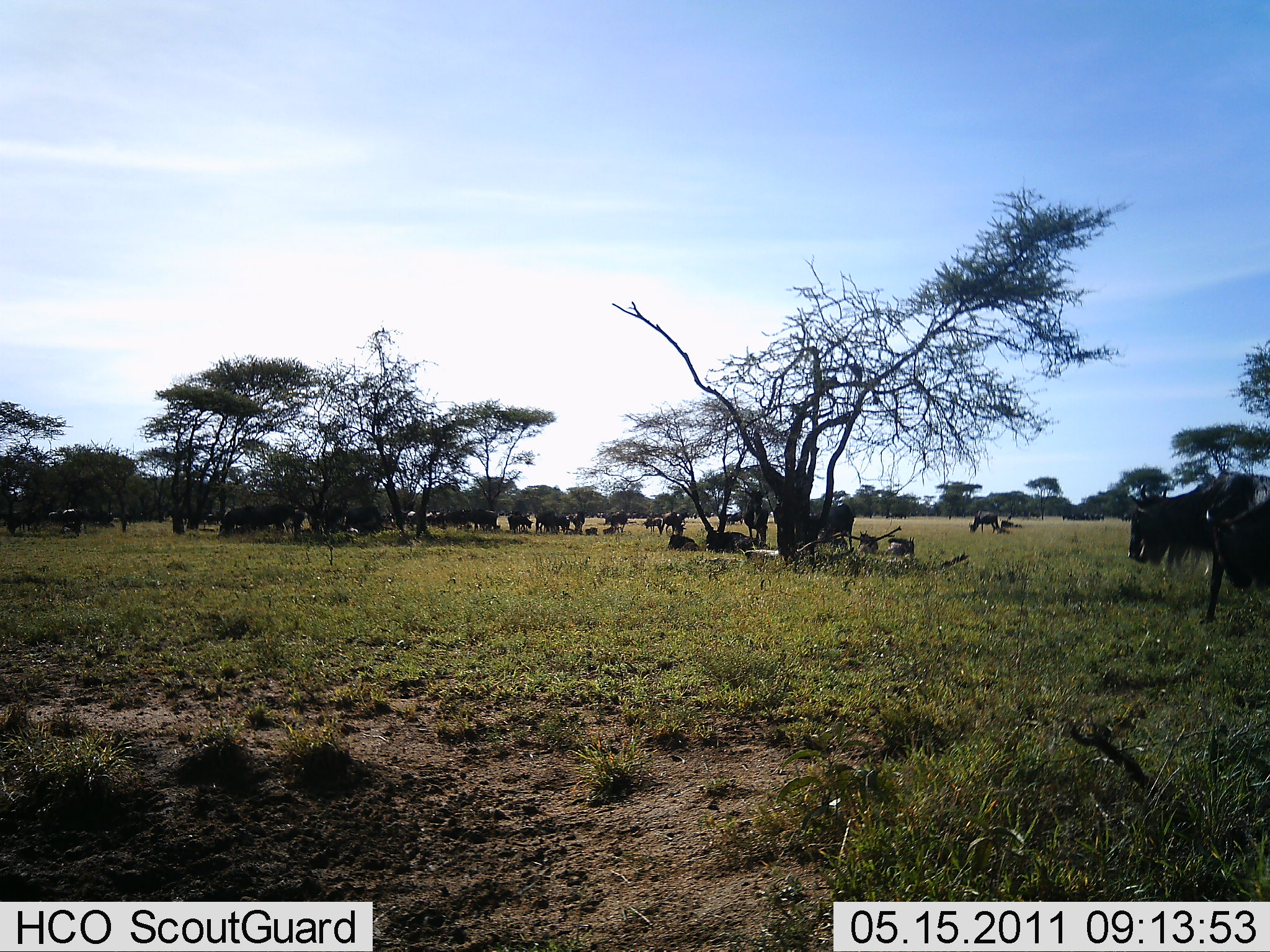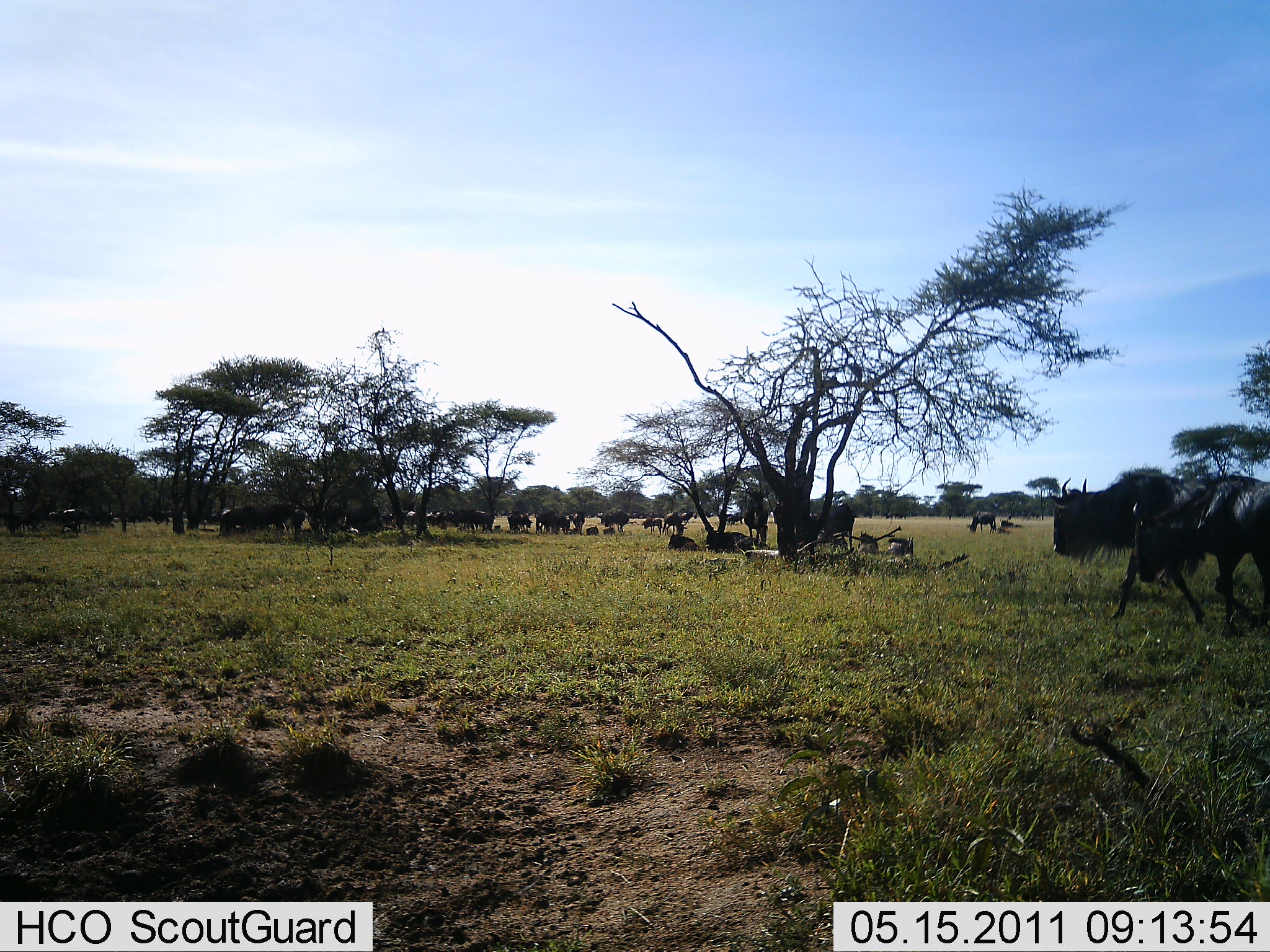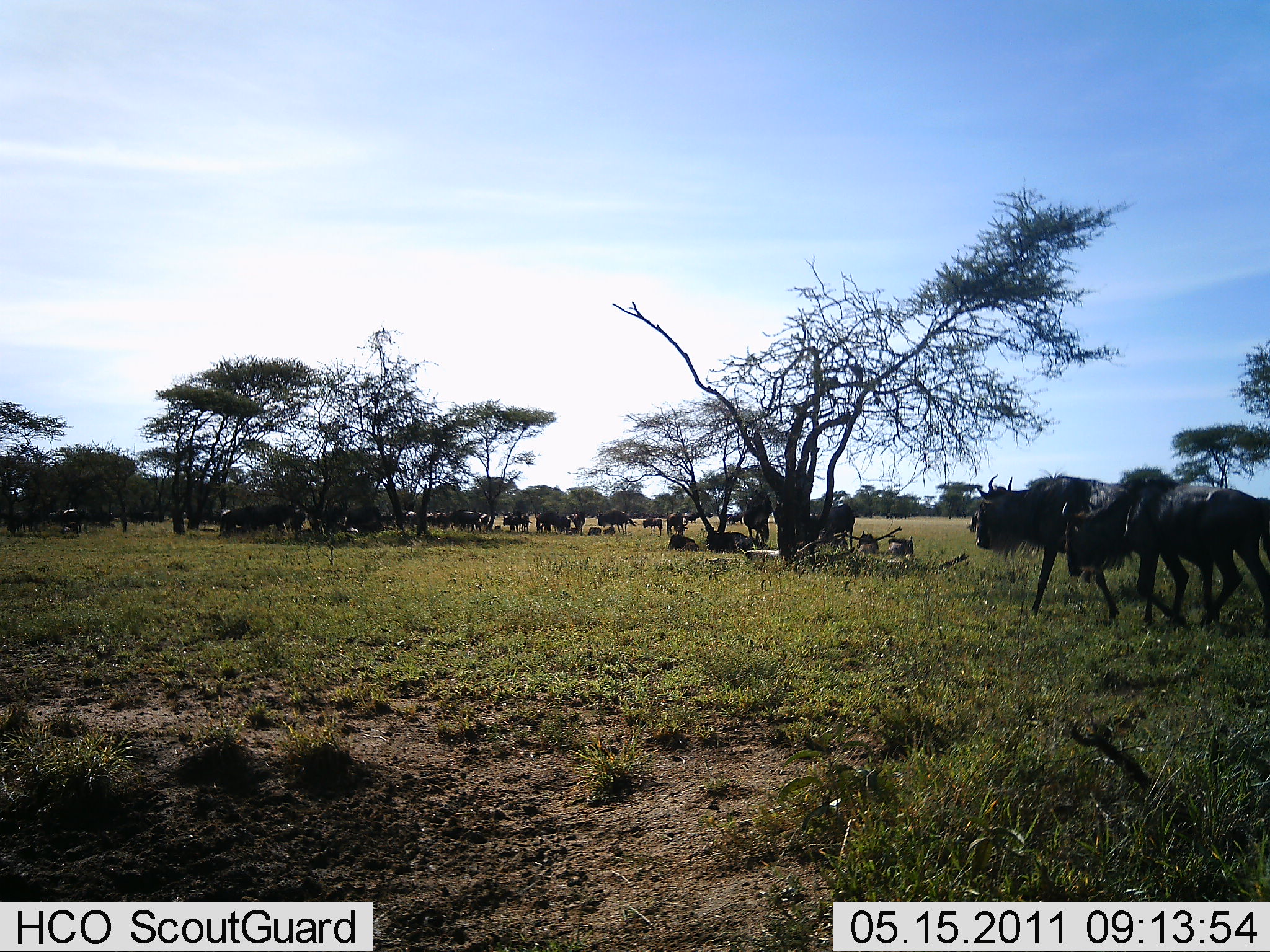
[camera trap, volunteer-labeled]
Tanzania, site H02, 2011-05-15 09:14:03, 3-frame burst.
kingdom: Animalia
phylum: Chordata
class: Mammalia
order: Artiodactyla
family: Bovidae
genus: Connochaetes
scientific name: Connochaetes taurinus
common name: blue wildebeest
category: wildebeest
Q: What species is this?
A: Wildebeest (blue wildebeest) (Connochaetes taurinus).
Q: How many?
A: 11-50.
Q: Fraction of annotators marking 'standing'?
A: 53%.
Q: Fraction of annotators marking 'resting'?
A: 33%.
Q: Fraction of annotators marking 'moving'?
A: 80%.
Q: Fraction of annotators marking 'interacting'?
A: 13%.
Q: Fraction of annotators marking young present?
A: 0%.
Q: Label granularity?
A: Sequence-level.